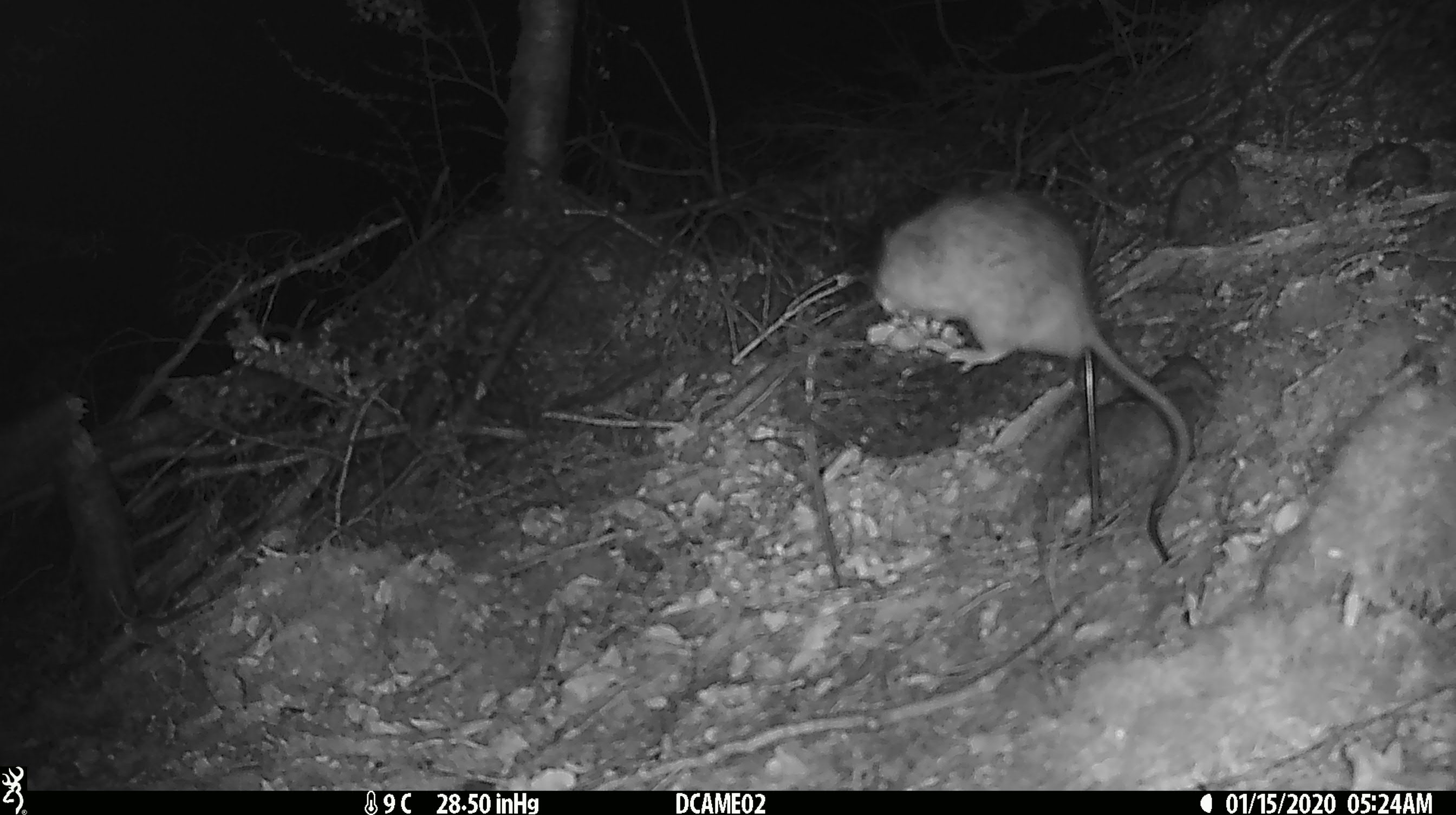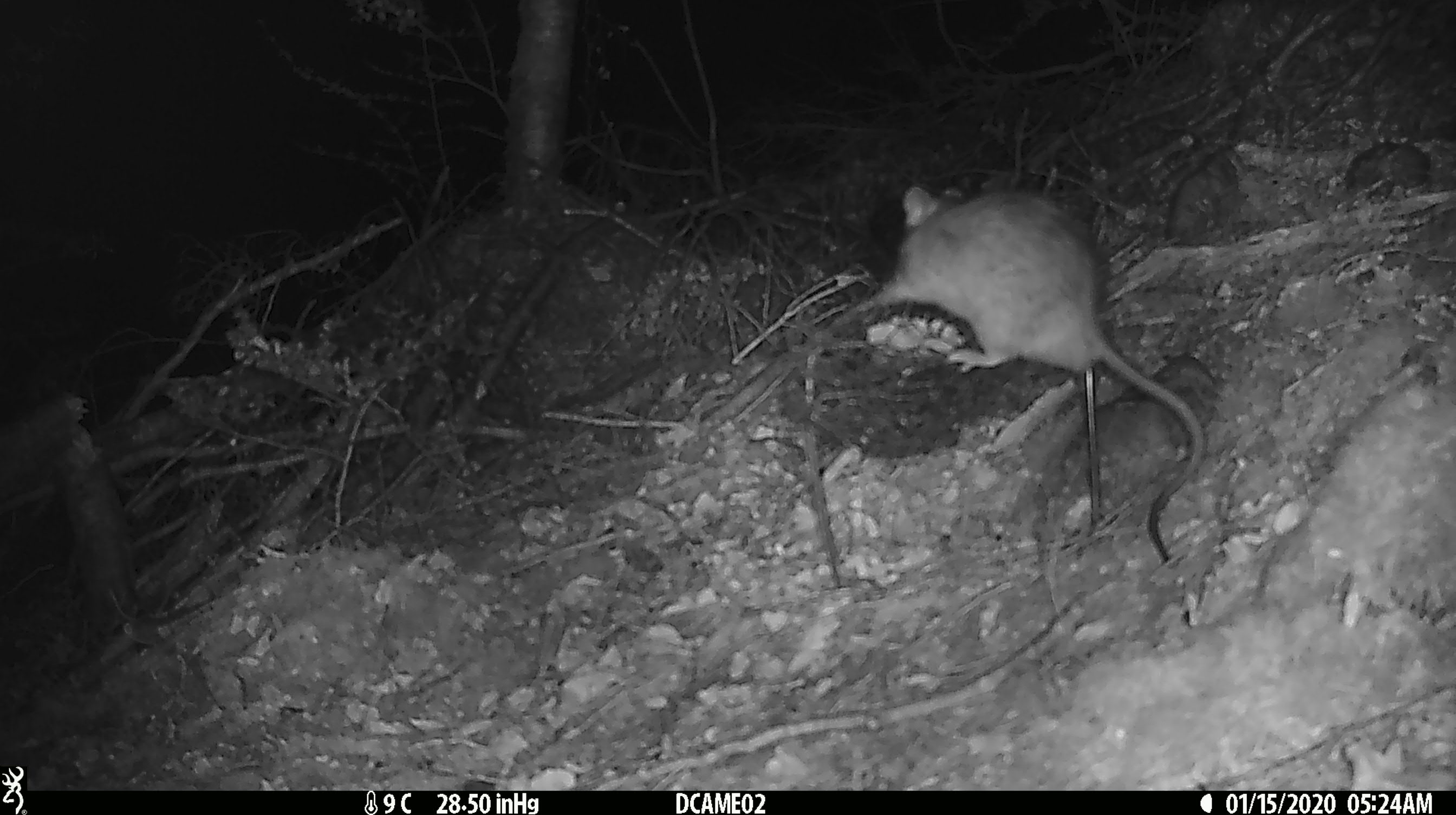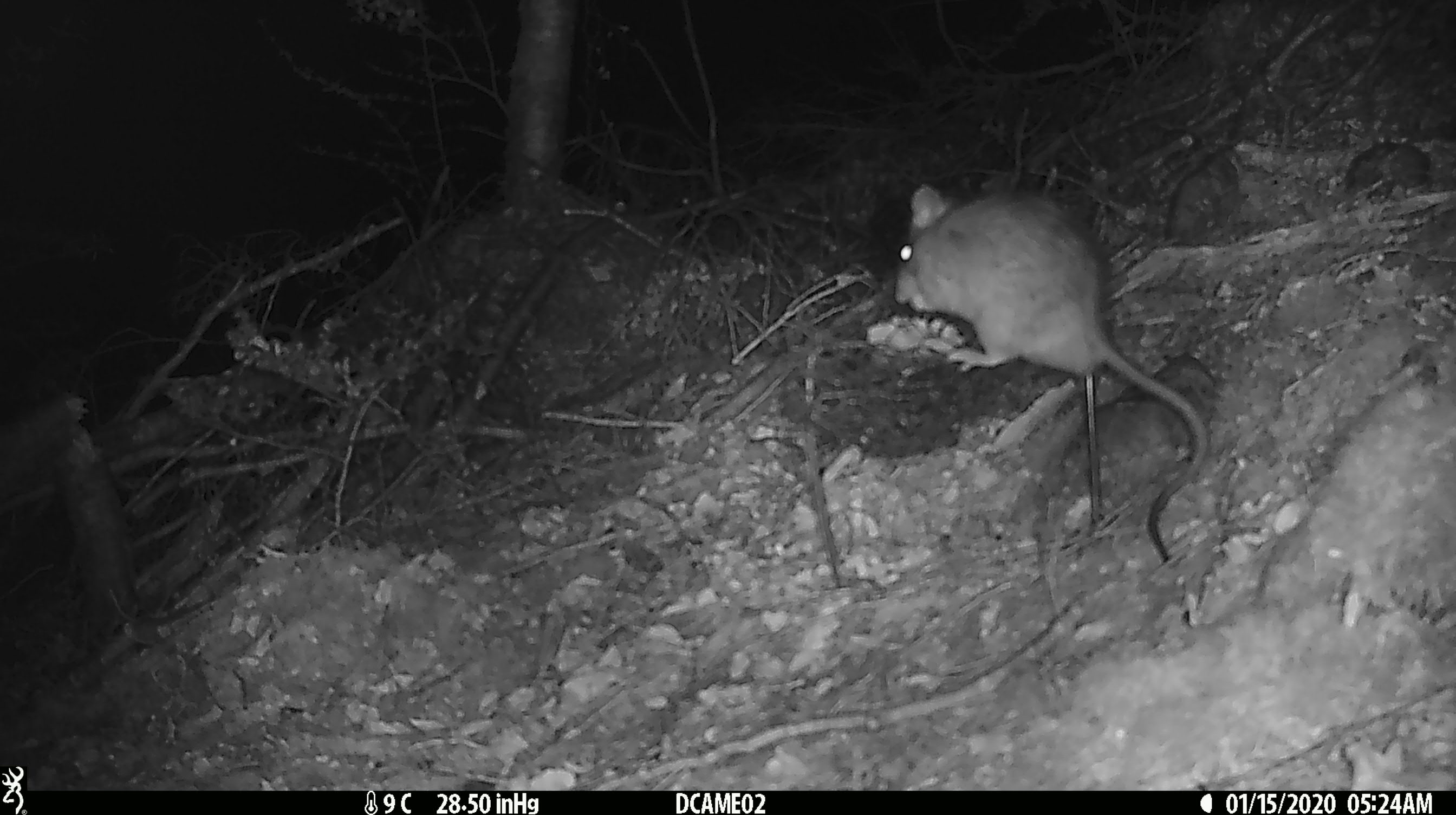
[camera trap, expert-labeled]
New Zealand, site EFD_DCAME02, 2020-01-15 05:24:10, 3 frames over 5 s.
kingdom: Animalia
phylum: Chordata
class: Mammalia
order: Rodentia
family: Muridae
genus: Rattus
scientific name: Rattus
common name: rat